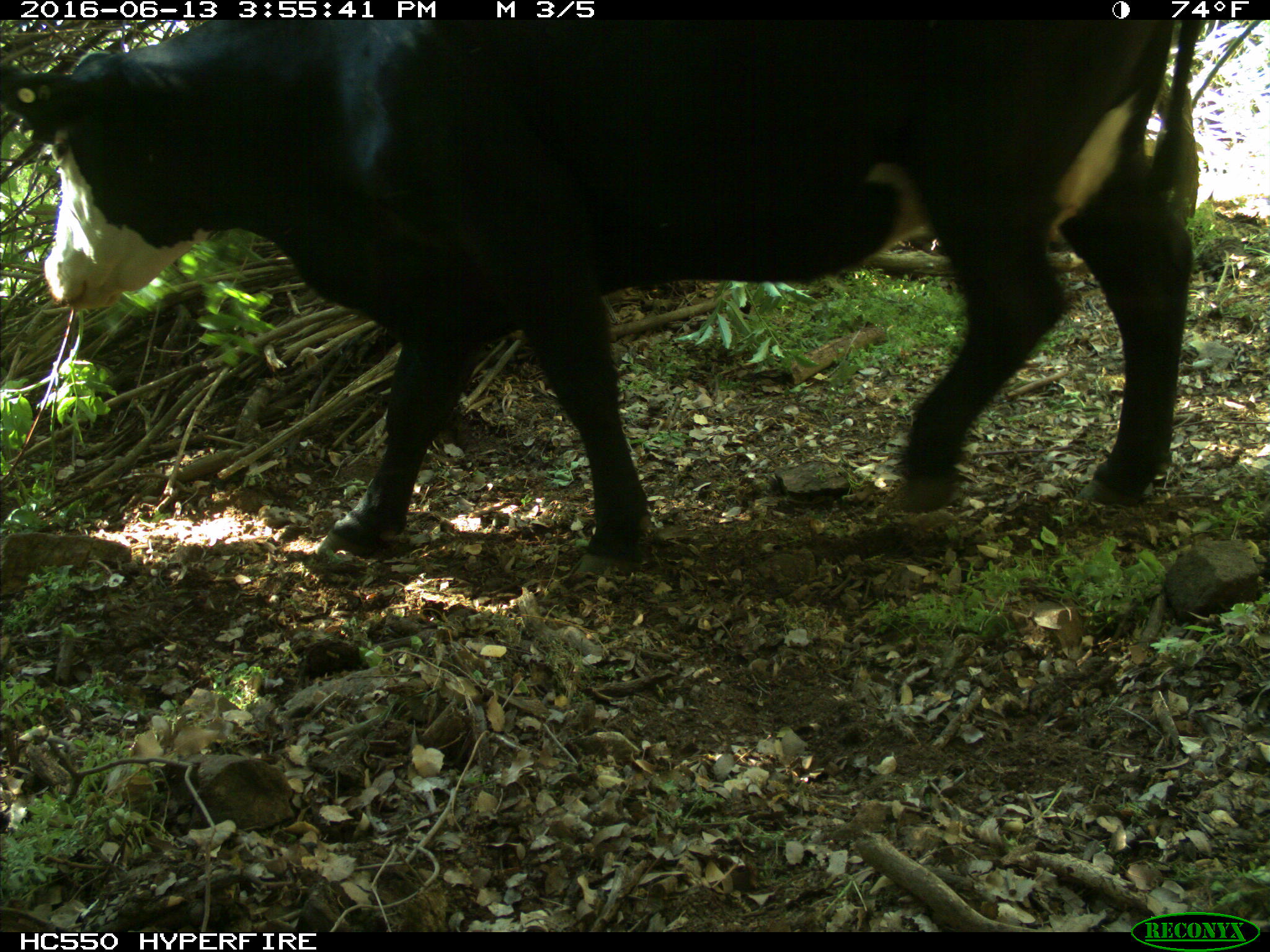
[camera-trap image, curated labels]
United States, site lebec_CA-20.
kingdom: Animalia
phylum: Chordata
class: Mammalia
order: Artiodactyla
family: Bovidae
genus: Bos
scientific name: Bos taurus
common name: domestic cow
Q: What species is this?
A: Bos taurus (domestic cow).